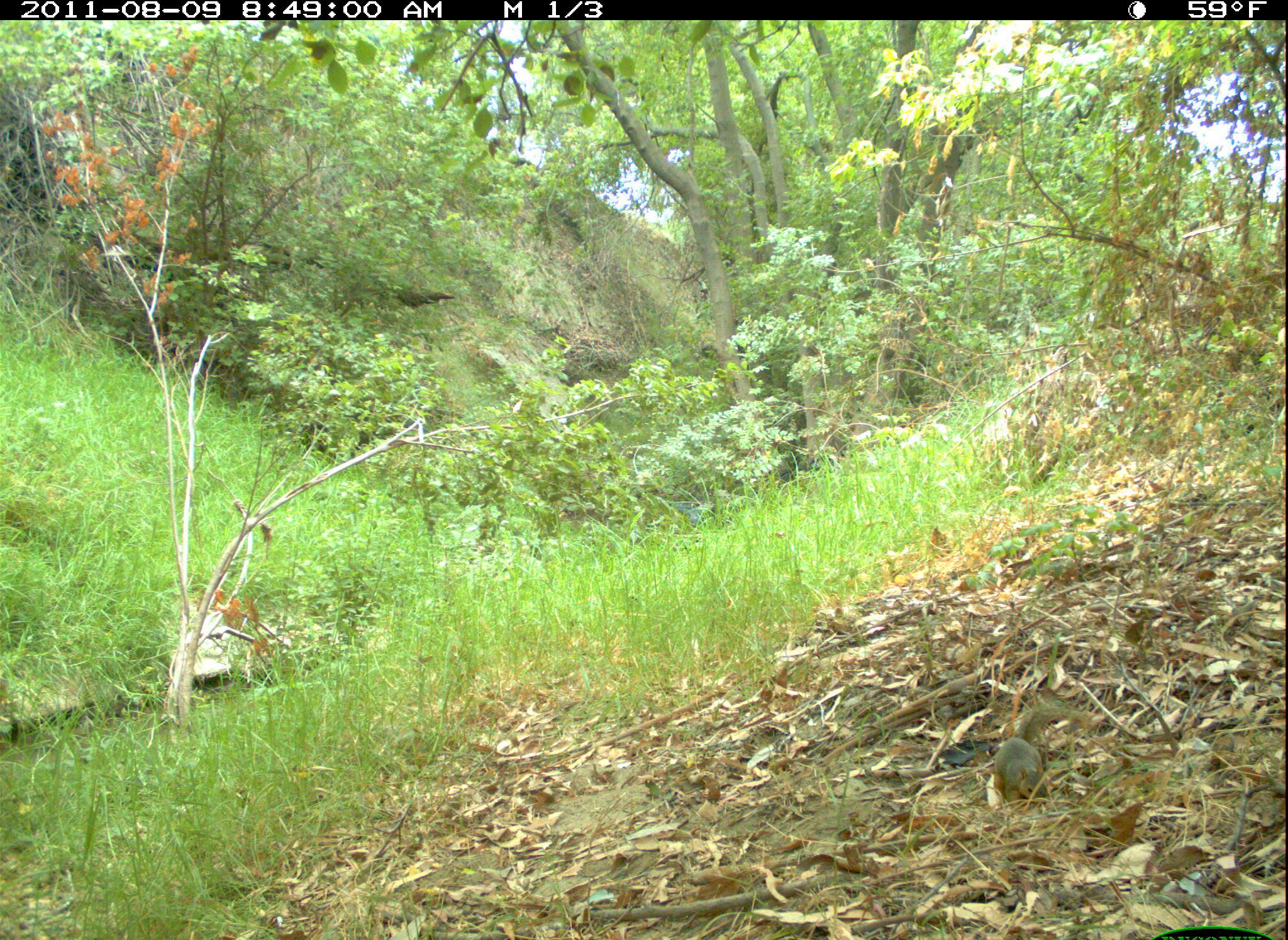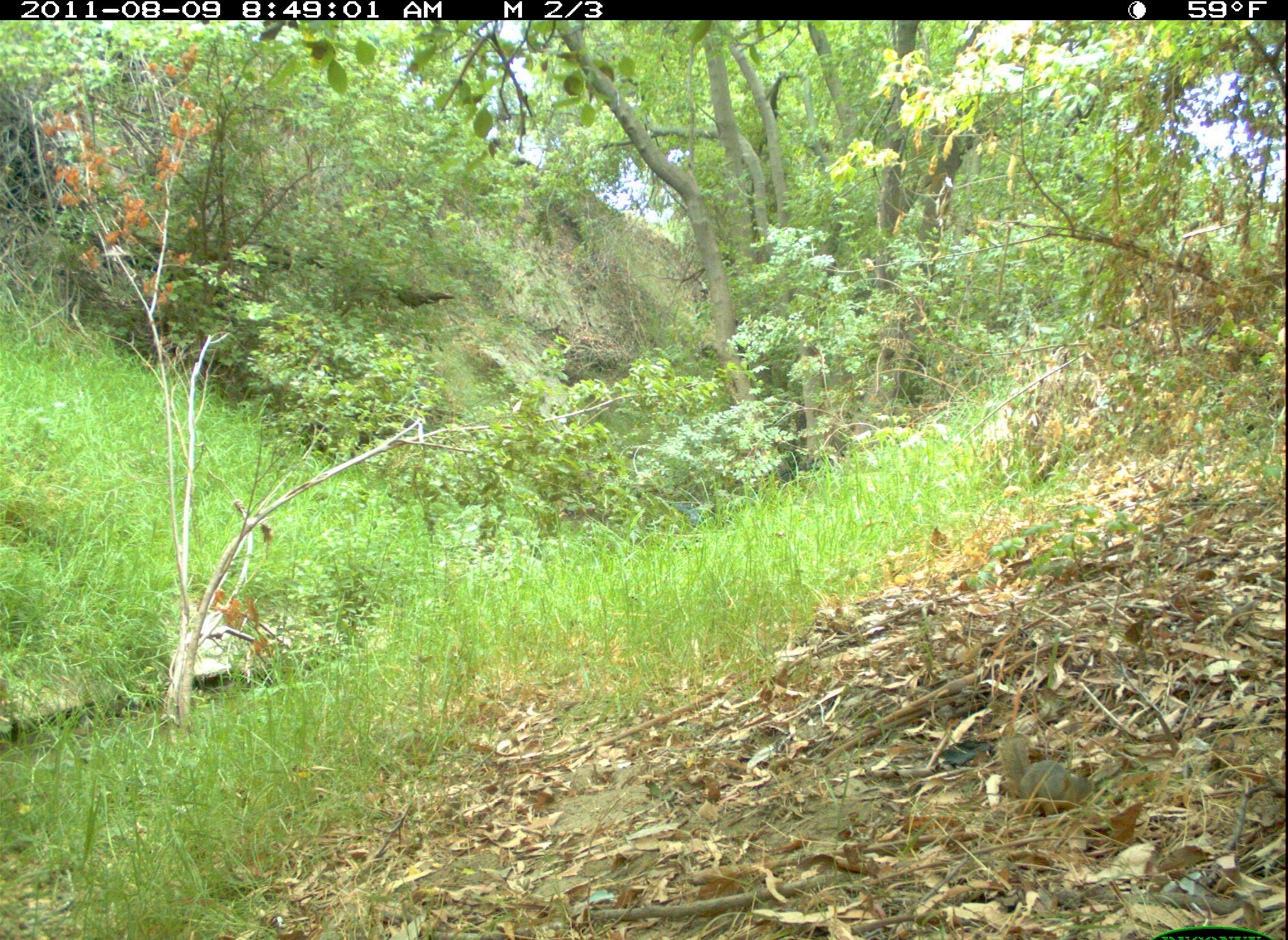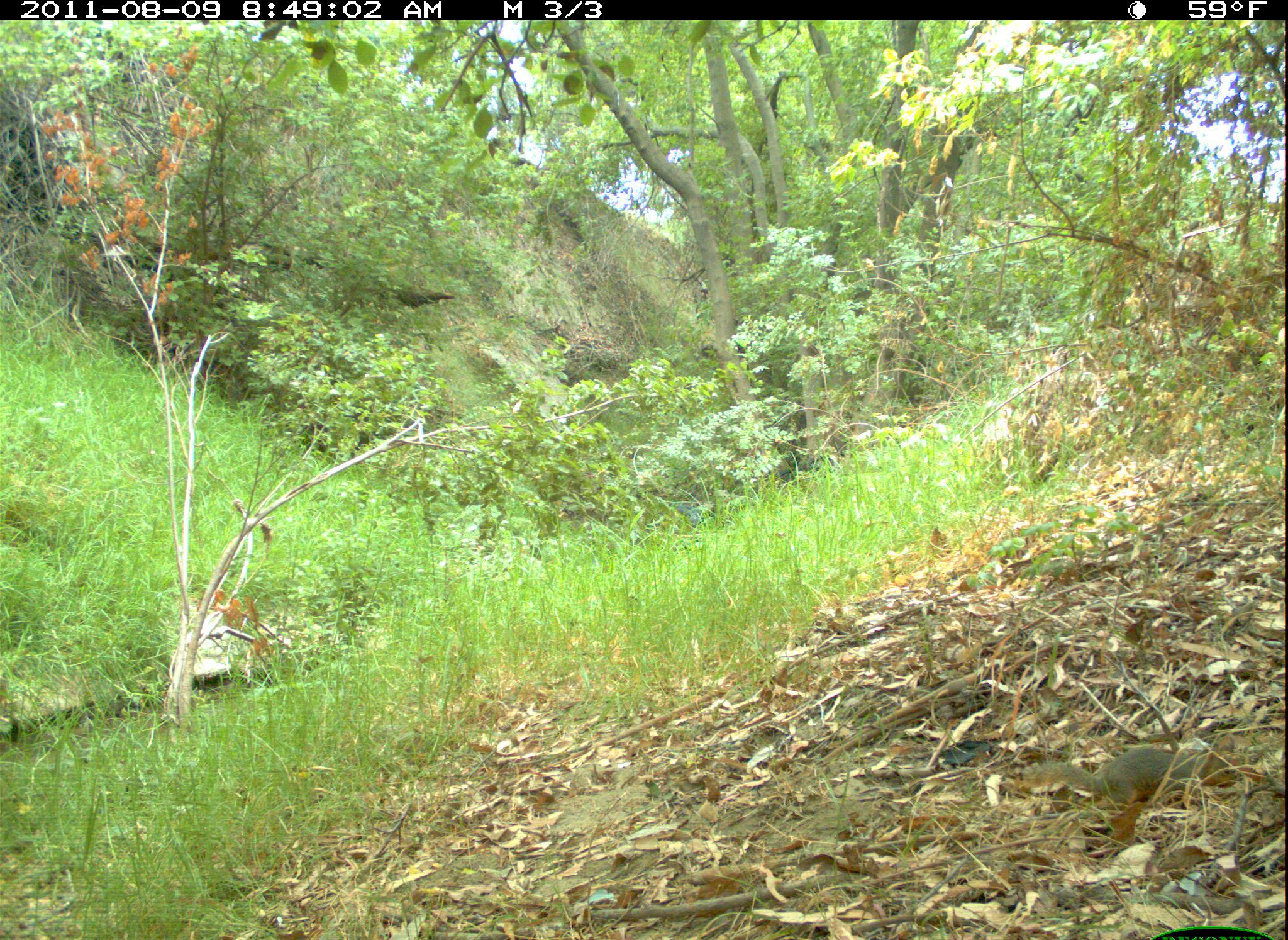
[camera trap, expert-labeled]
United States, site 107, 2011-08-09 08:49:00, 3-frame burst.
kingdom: Animalia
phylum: Chordata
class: Mammalia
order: Rodentia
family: Sciuridae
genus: Sciurus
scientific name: Sciurus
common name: squirrel